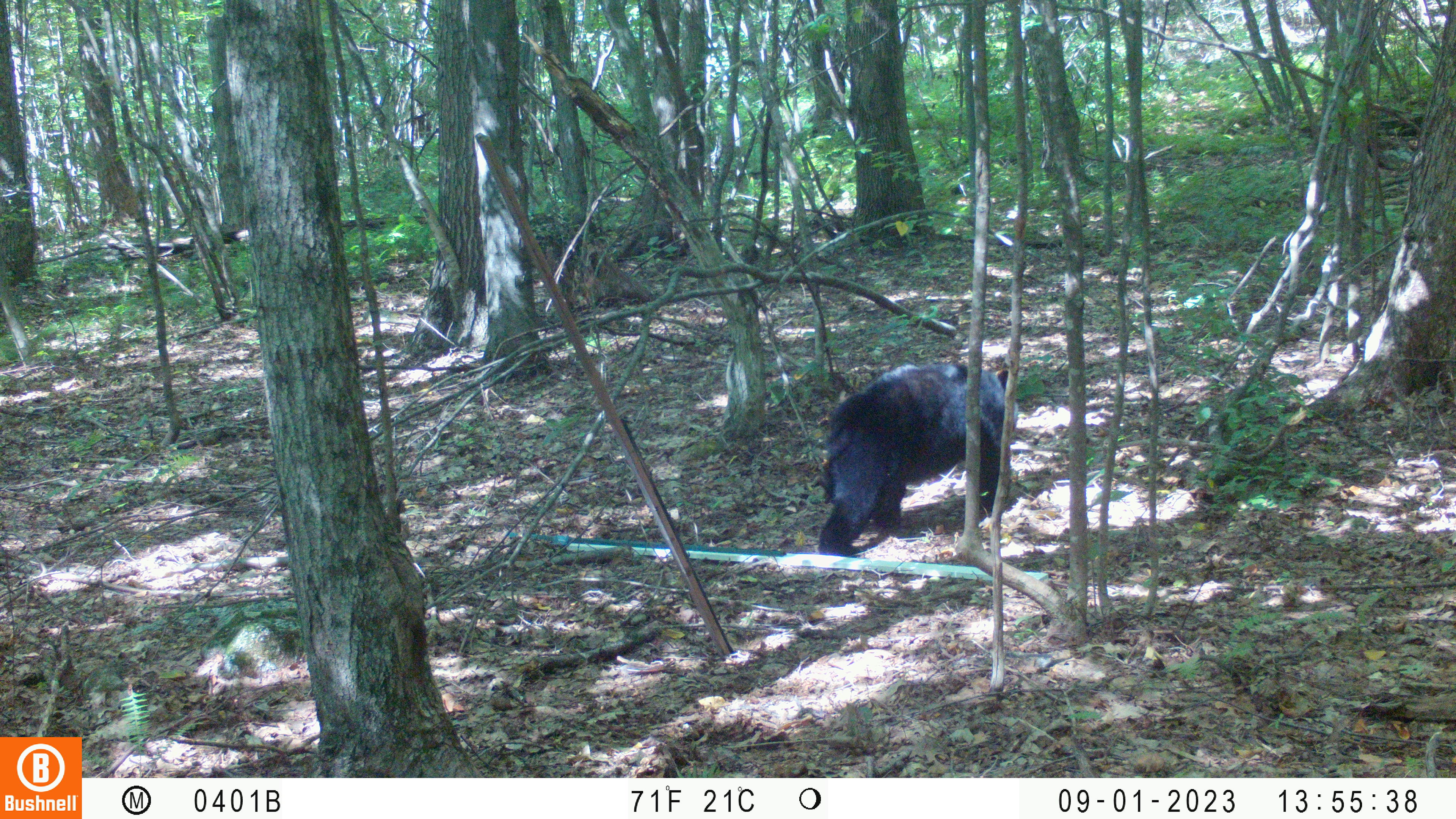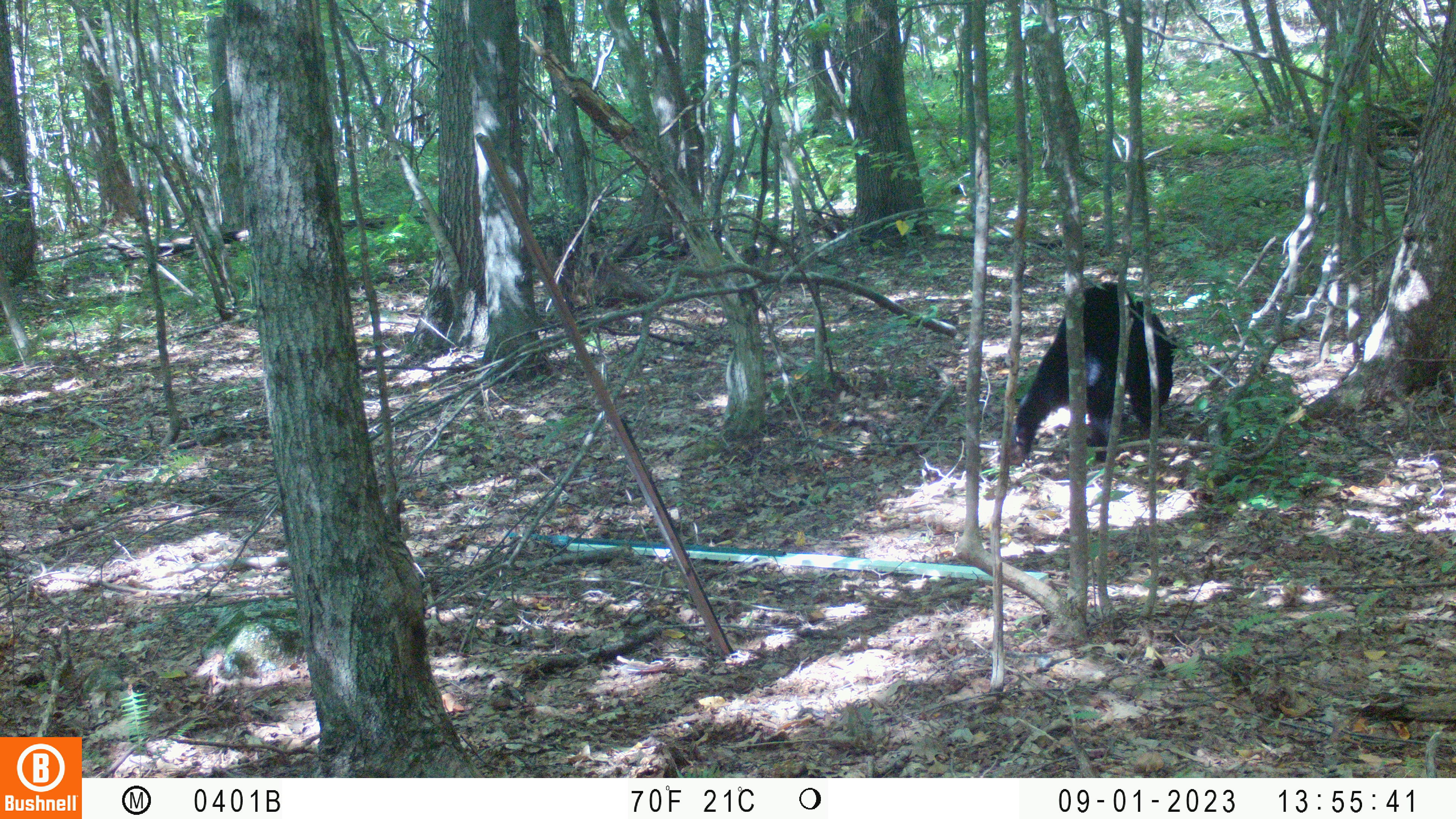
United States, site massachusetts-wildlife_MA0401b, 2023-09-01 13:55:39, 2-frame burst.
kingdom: Animalia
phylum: Chordata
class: Mammalia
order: Carnivora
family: Ursidae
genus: Ursus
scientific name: Ursus americanus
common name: black bear